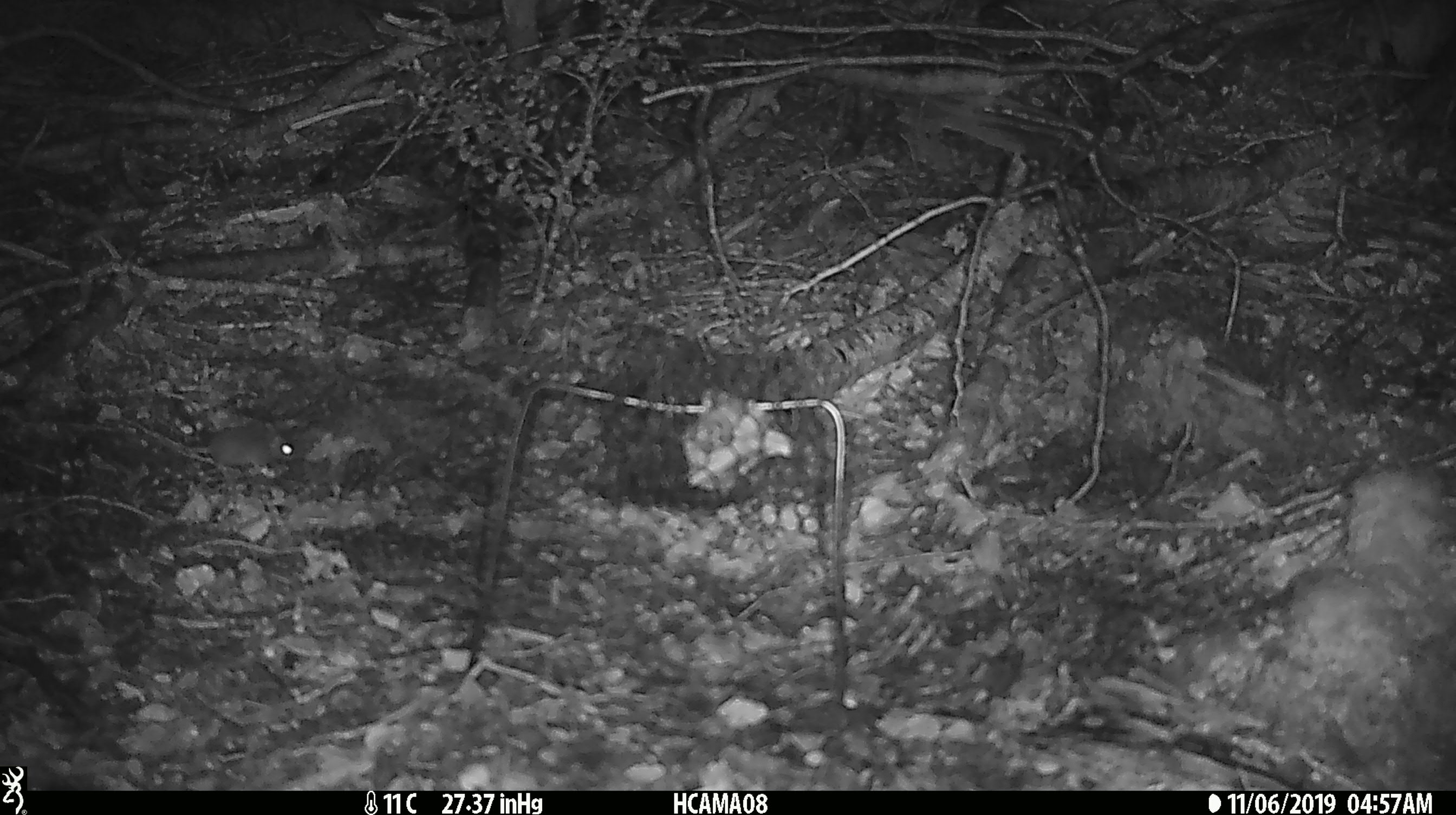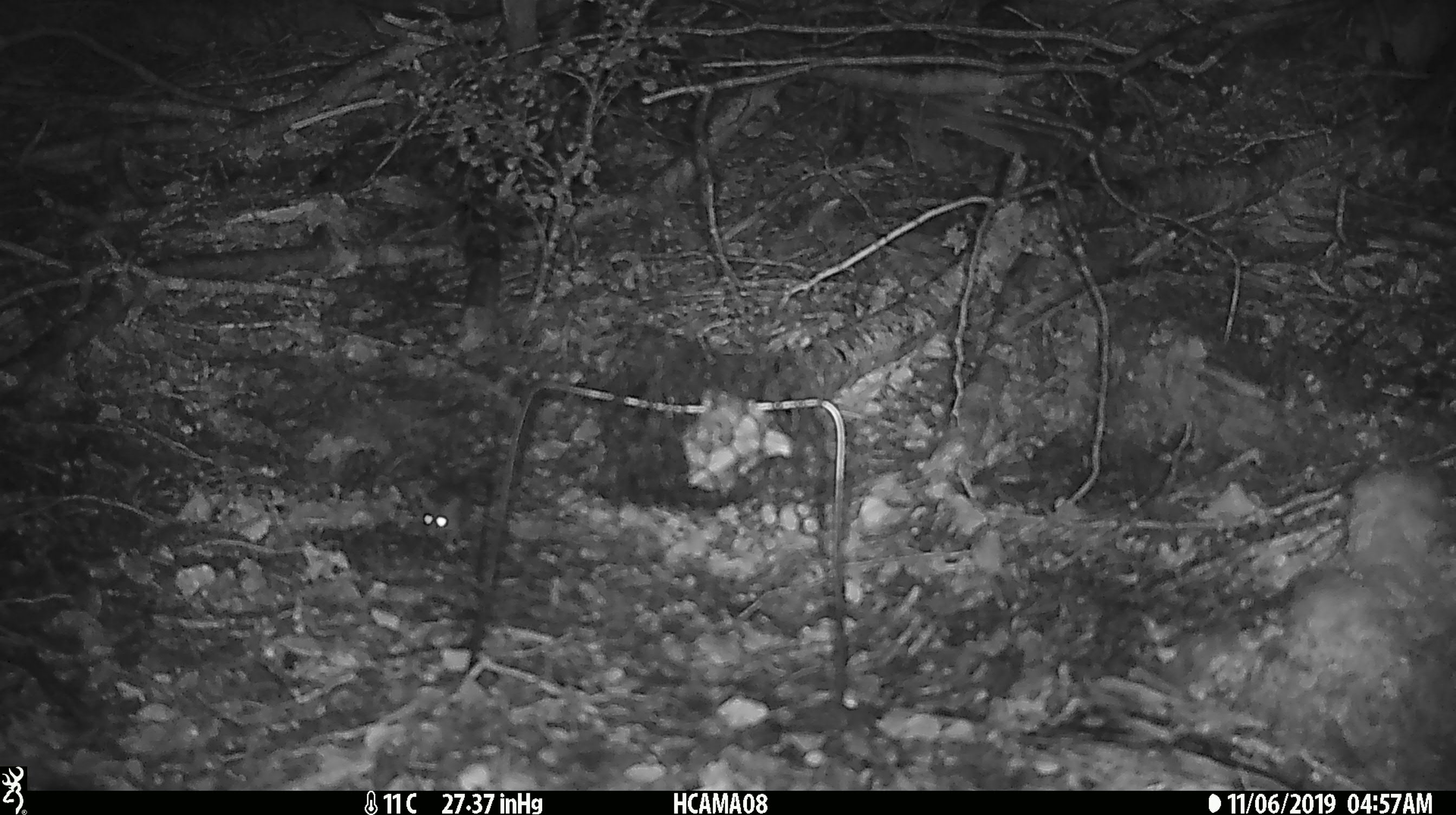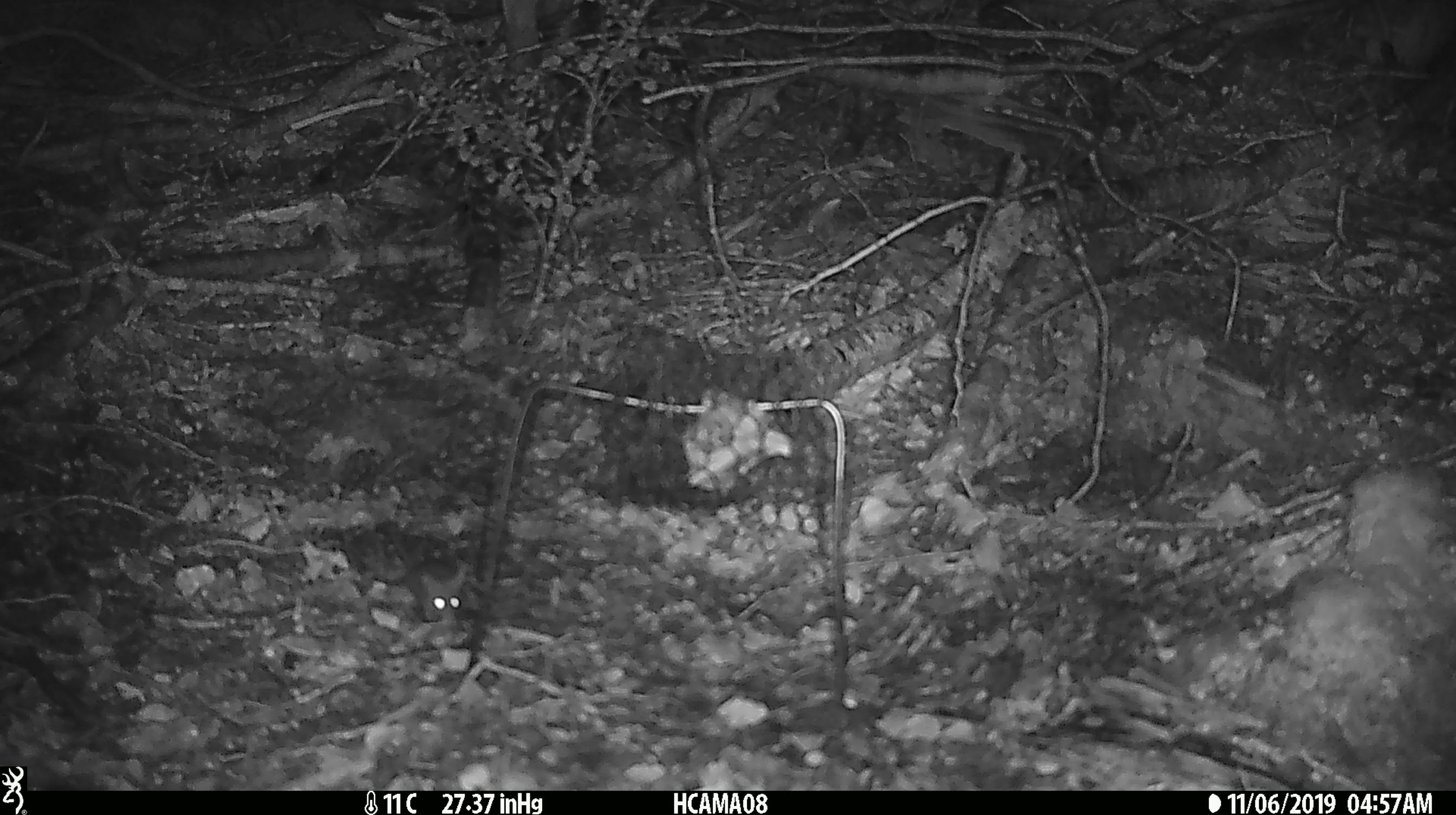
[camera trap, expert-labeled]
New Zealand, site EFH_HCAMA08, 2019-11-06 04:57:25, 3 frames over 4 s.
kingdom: Animalia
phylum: Chordata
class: Mammalia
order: Rodentia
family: Muridae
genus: Mus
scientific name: Mus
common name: mouse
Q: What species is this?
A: Mouse (Mus).